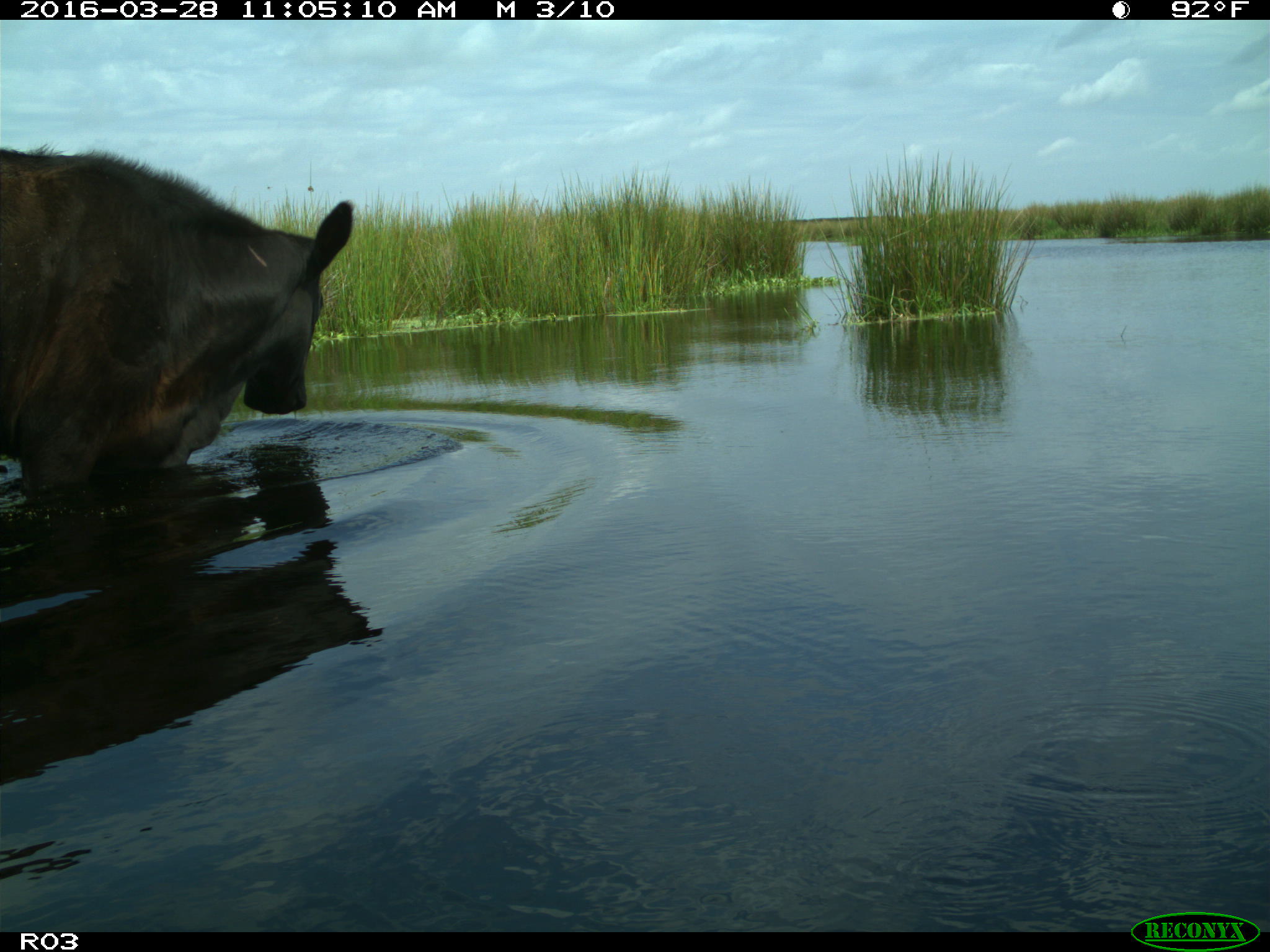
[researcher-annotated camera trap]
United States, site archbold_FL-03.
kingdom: Animalia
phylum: Chordata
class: Mammalia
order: Artiodactyla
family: Bovidae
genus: Bos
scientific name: Bos taurus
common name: domestic cow